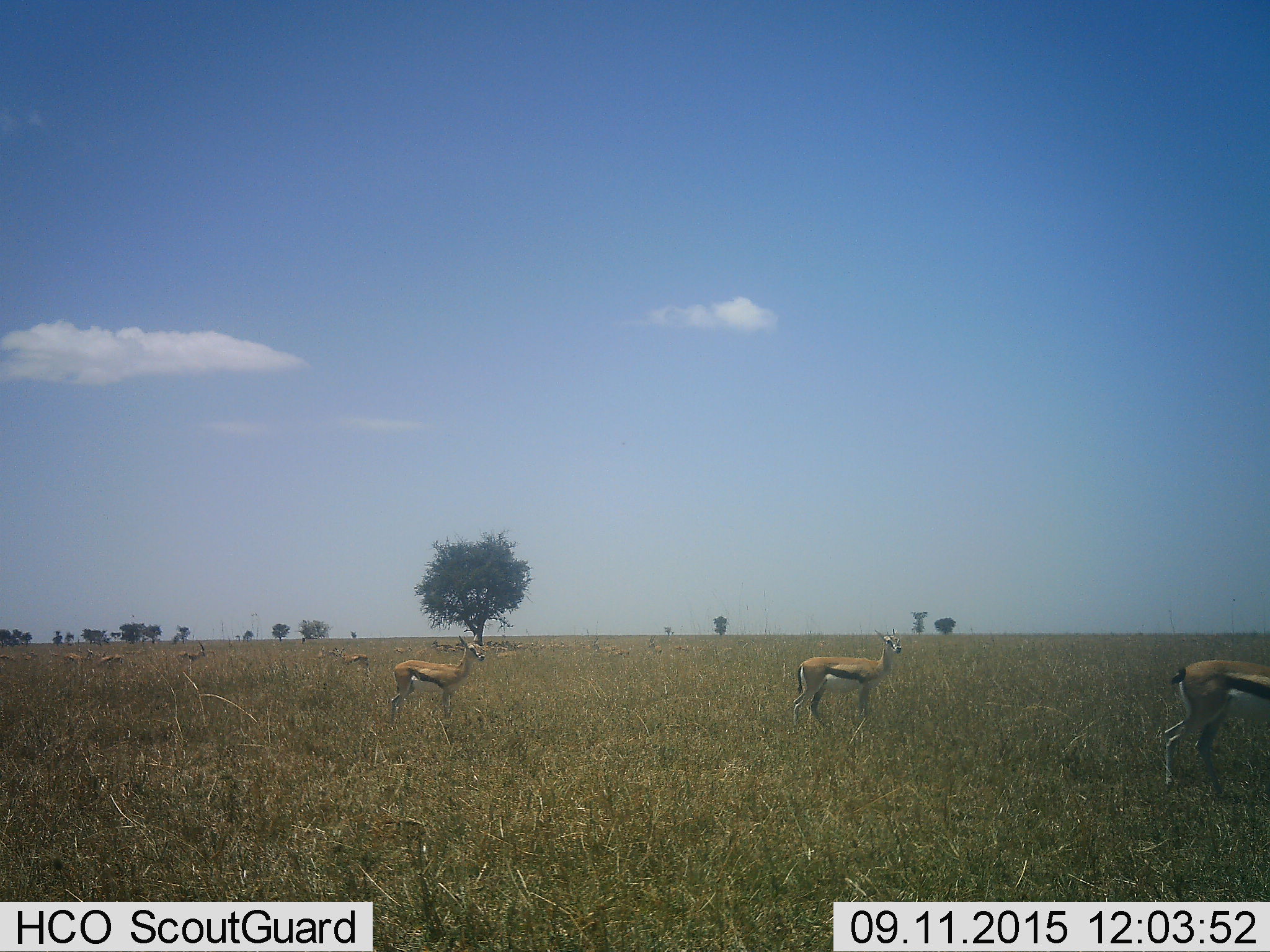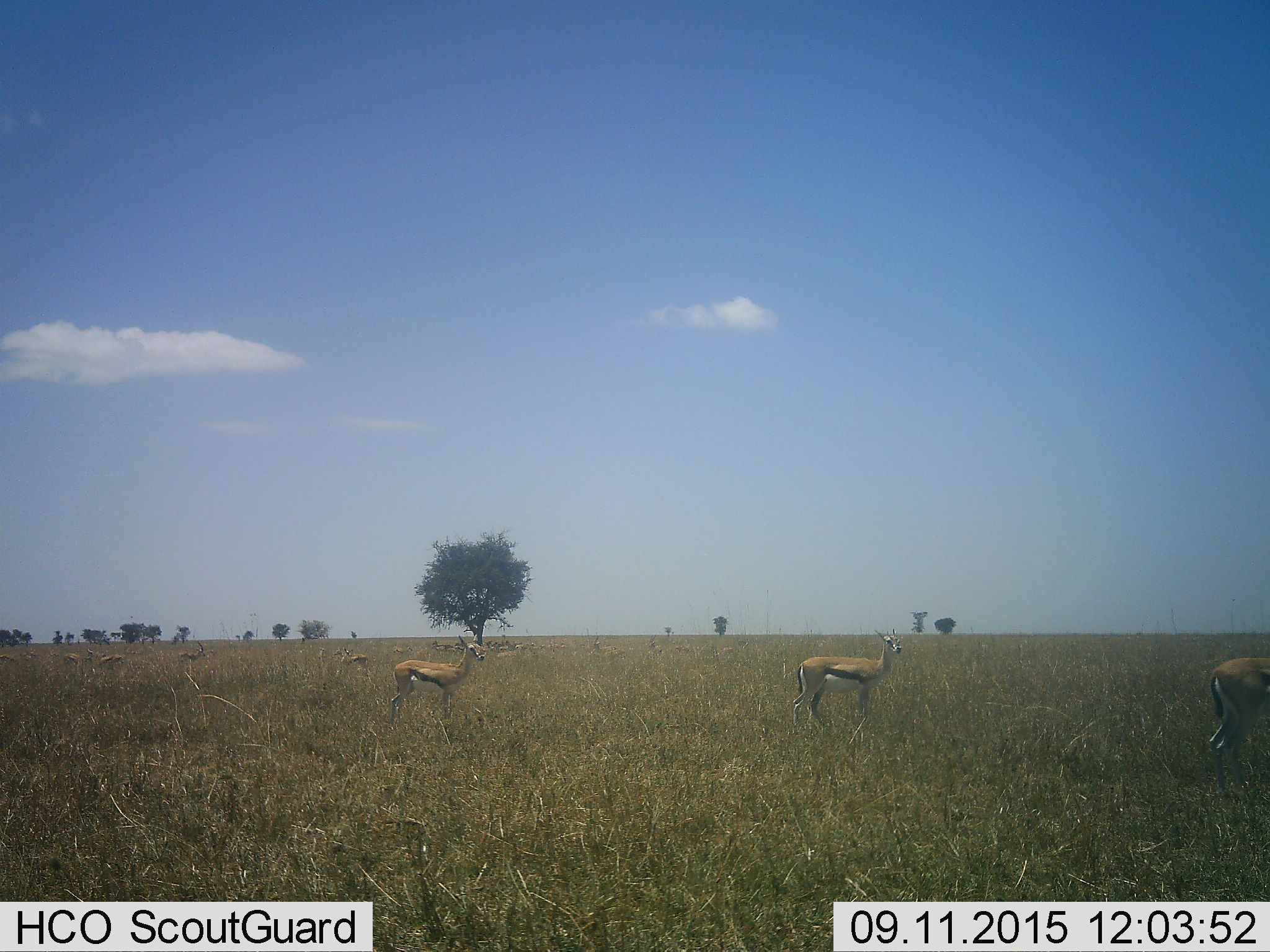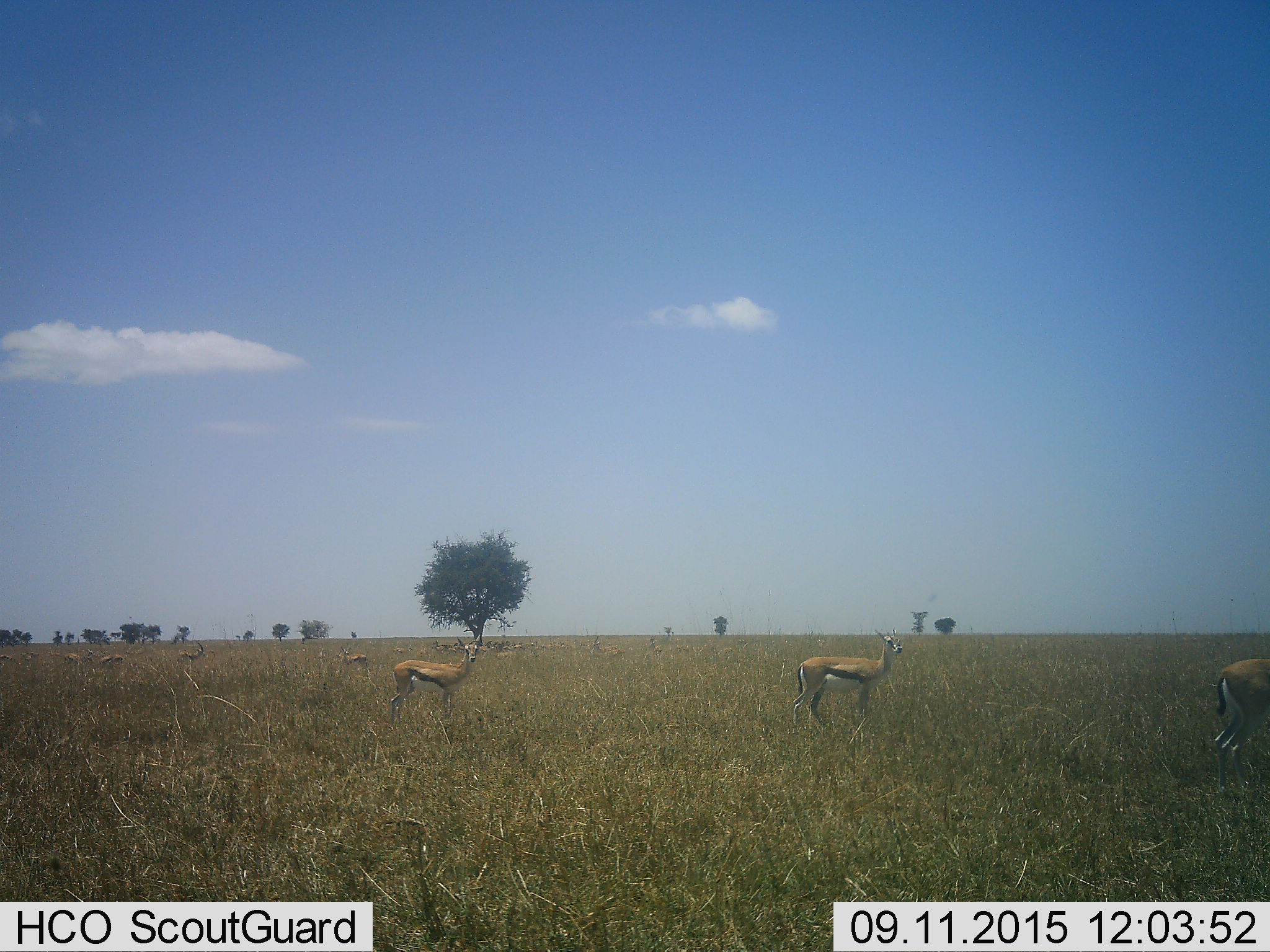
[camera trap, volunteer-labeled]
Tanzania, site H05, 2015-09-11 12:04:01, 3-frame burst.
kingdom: Animalia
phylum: Chordata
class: Mammalia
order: Artiodactyla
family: Bovidae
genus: Eudorcas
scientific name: Eudorcas thomsonii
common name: thomson's gazelle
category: gazellethomsons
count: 11-50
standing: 90%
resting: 0%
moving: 50%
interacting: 0%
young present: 0%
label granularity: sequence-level